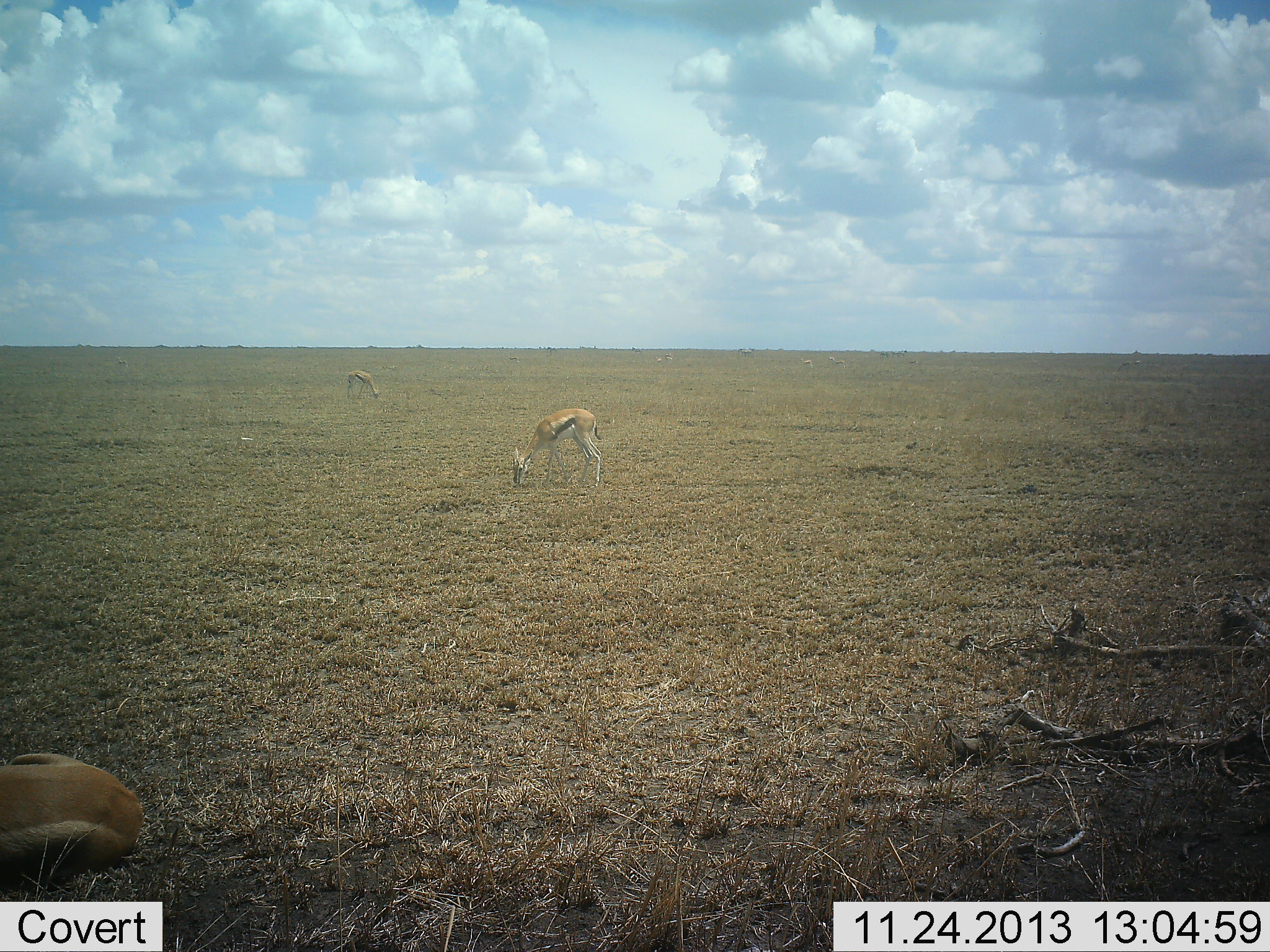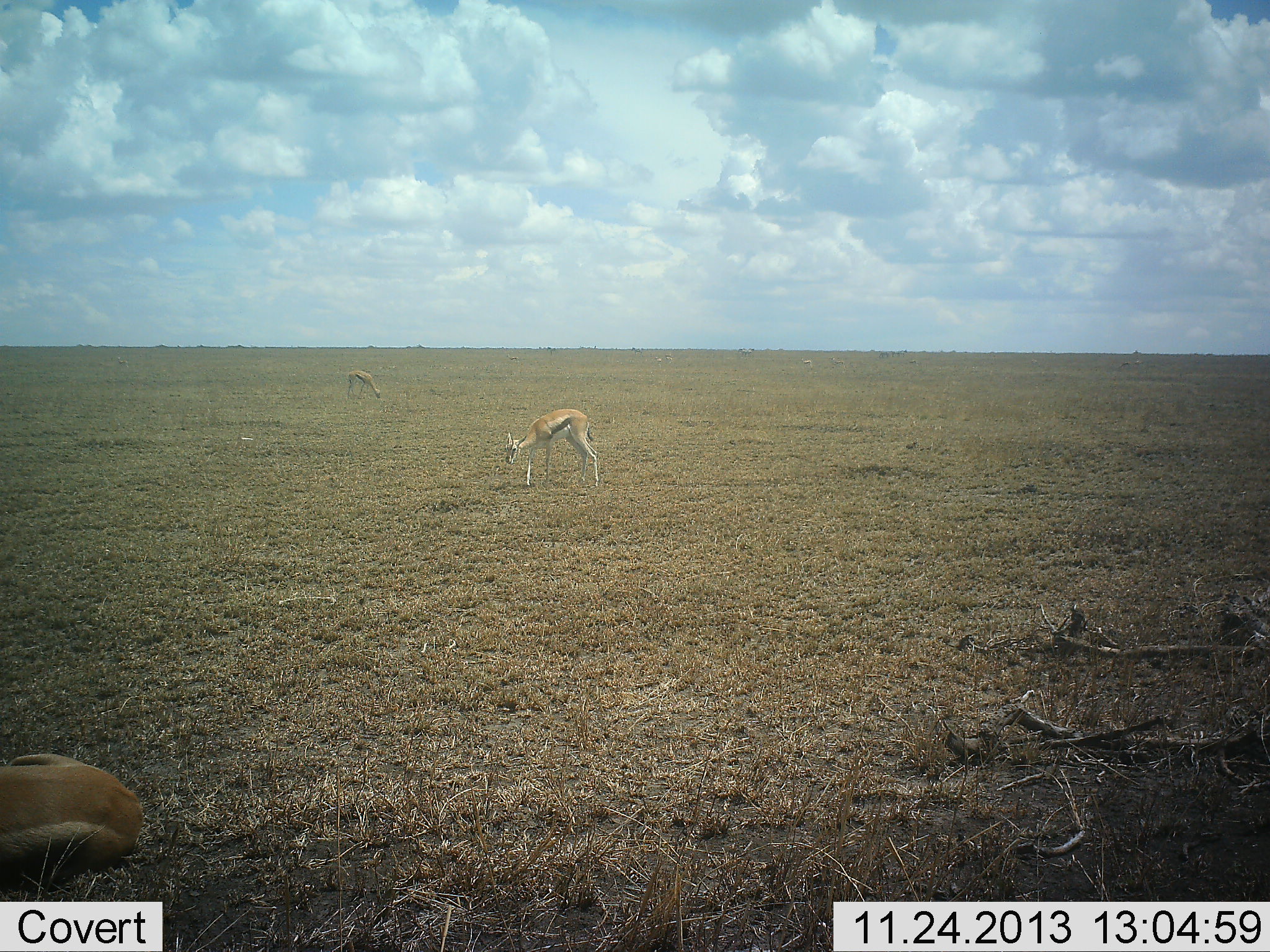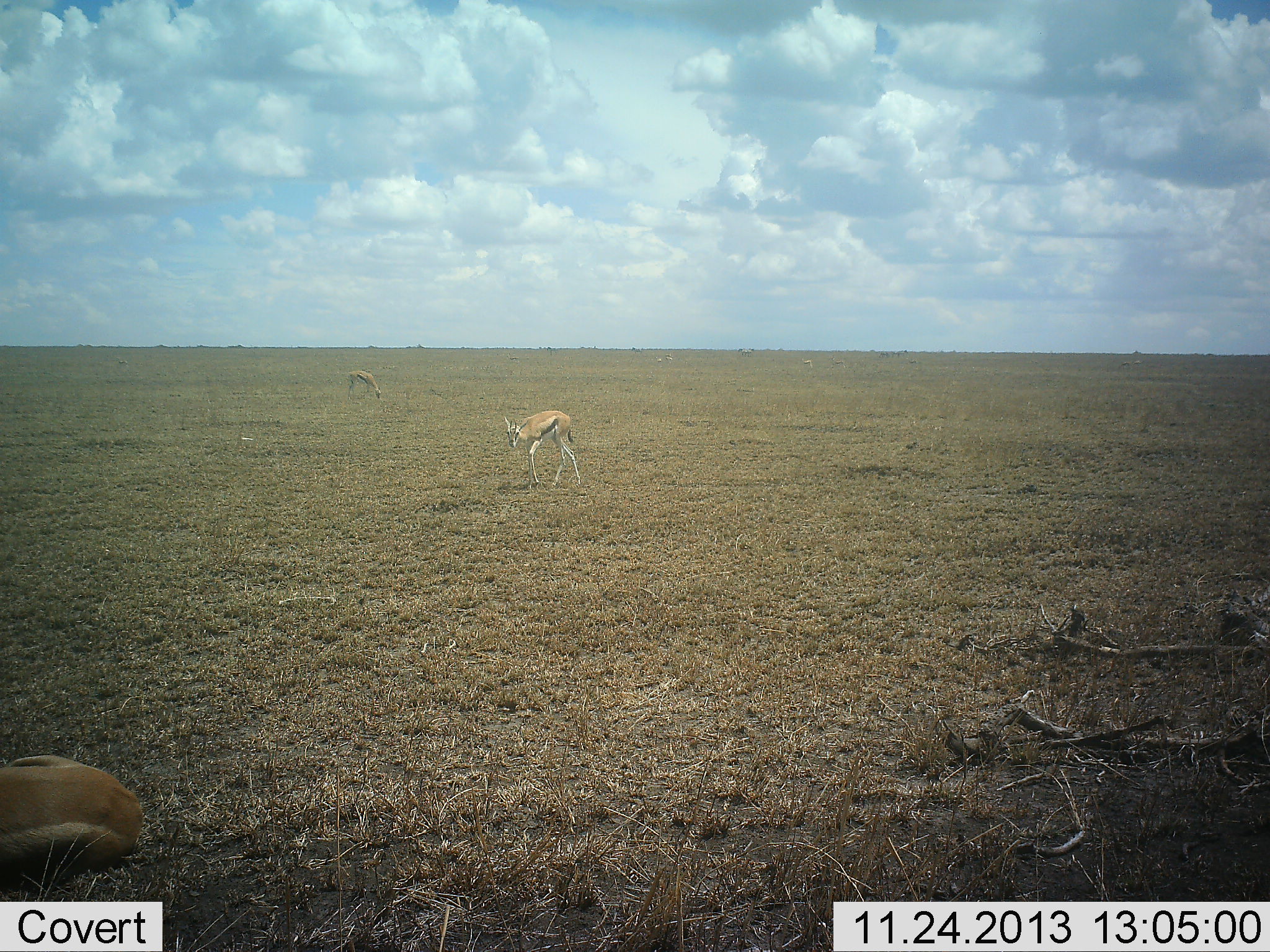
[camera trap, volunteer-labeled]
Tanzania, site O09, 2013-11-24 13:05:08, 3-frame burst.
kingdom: Animalia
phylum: Chordata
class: Mammalia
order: Artiodactyla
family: Bovidae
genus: Eudorcas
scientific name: Eudorcas thomsonii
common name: thomson's gazelle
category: gazellethomsons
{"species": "gazellethomsons (thomson's gazelle) (Eudorcas thomsonii)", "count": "3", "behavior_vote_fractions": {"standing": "30%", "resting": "70%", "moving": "10%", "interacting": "0%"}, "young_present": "0%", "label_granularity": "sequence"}